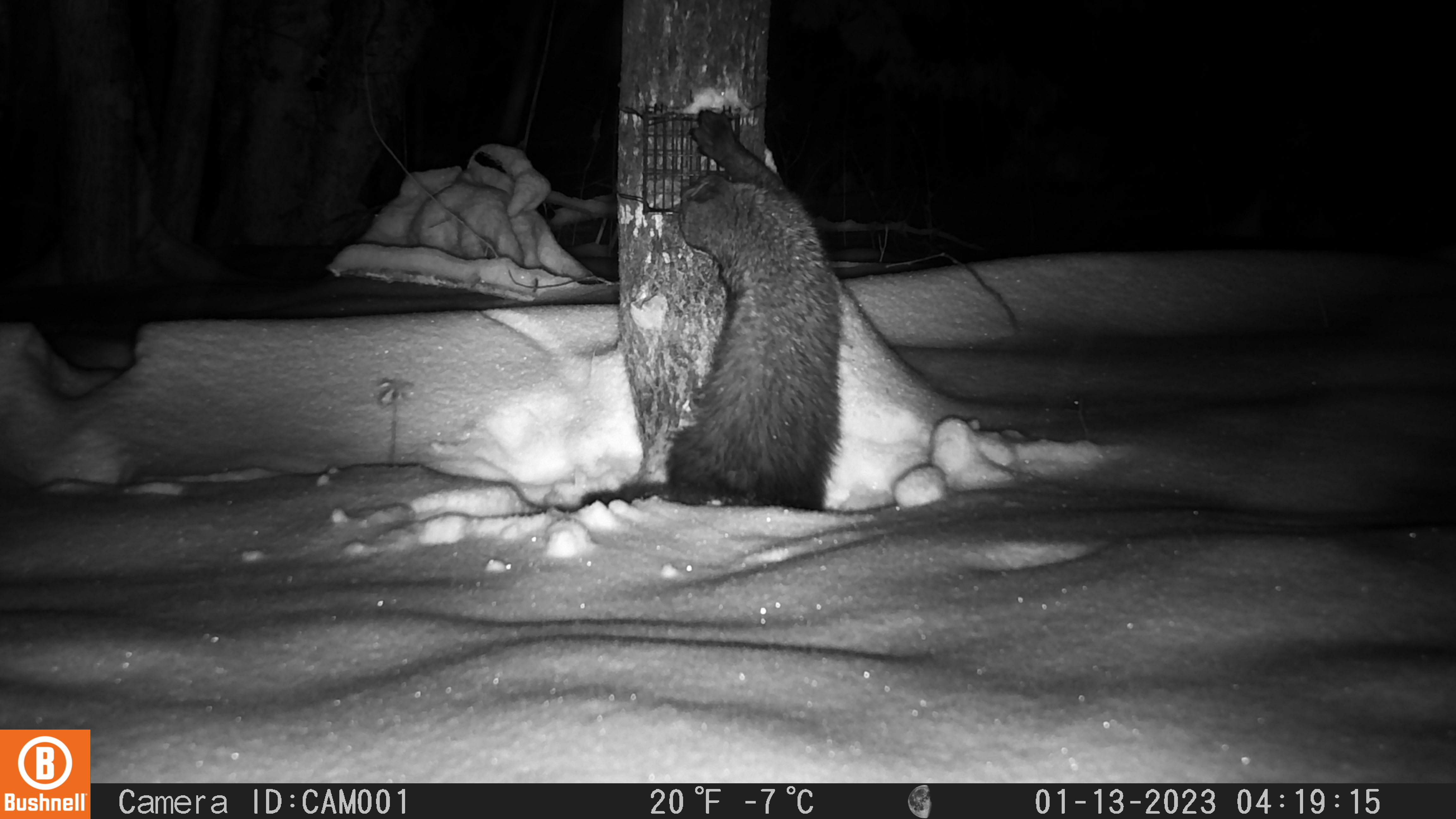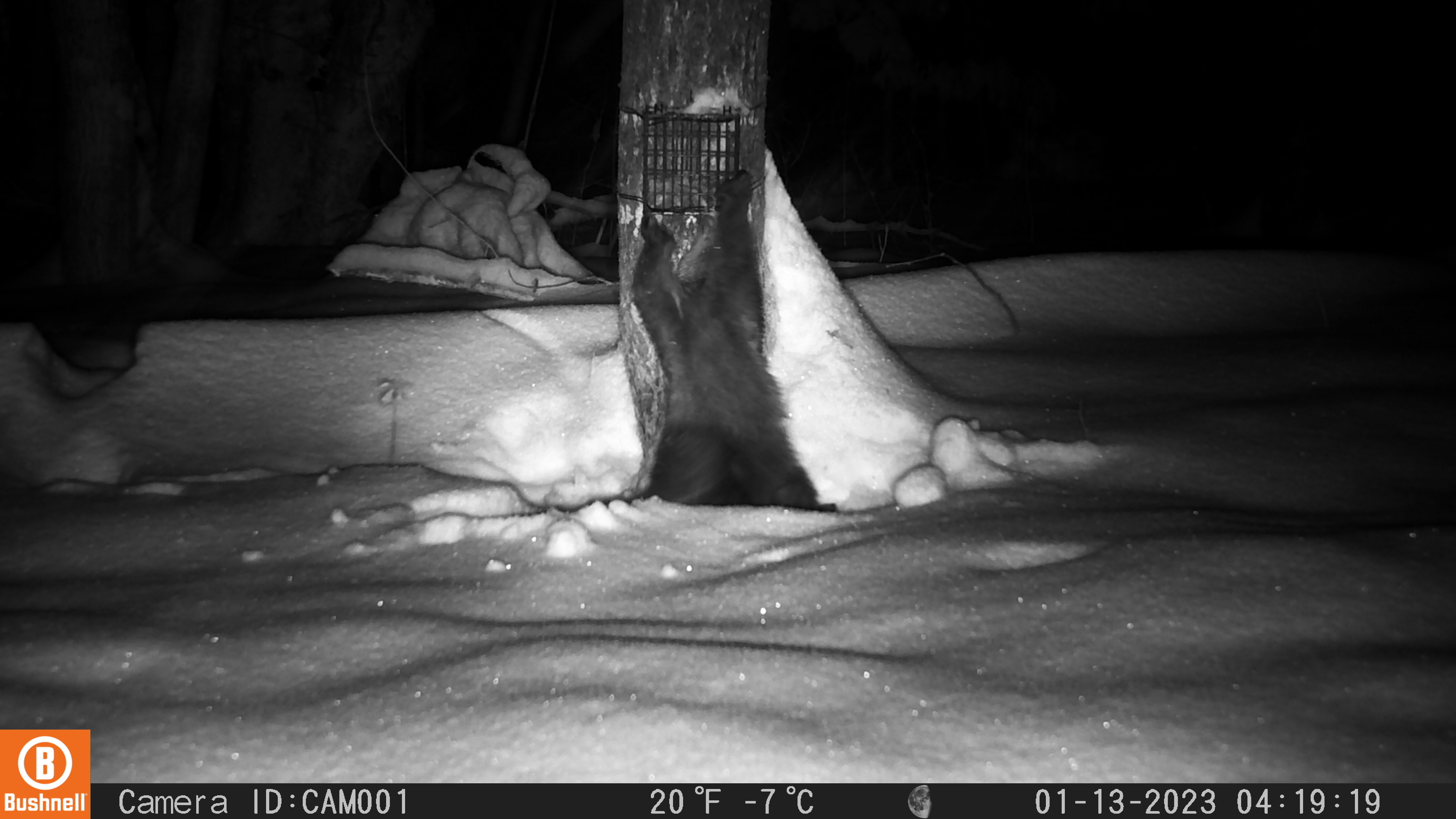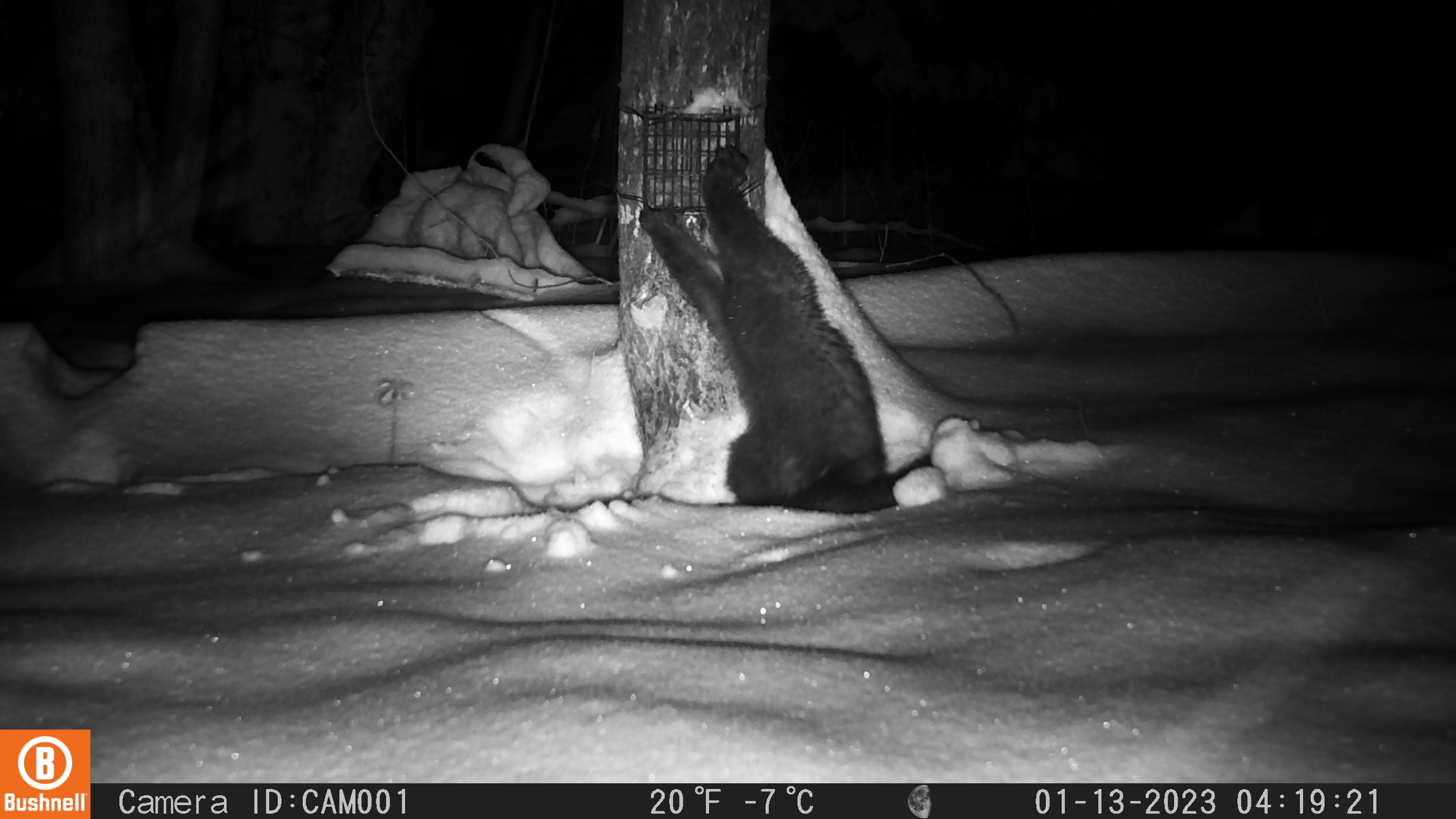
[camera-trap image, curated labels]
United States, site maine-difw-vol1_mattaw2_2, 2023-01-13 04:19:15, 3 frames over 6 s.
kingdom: Animalia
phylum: Chordata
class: Mammalia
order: Carnivora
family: Mustelidae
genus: Pekania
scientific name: Pekania pennanti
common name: fisher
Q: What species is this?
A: Fisher (Pekania pennanti).